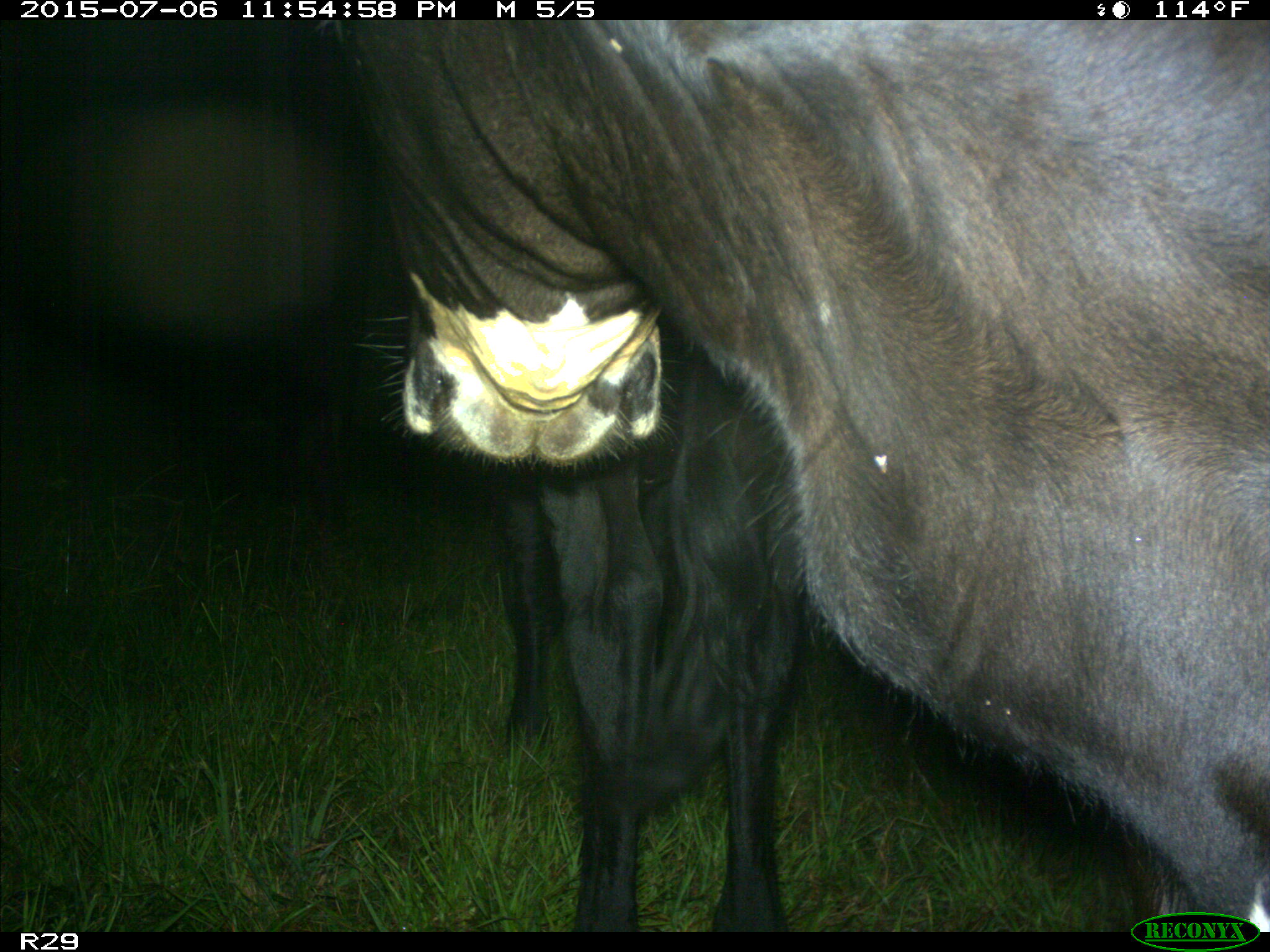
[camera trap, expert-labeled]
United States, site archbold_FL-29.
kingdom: Animalia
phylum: Chordata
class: Mammalia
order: Artiodactyla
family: Bovidae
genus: Bos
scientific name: Bos taurus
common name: domestic cow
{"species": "Bos taurus (domestic cow)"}